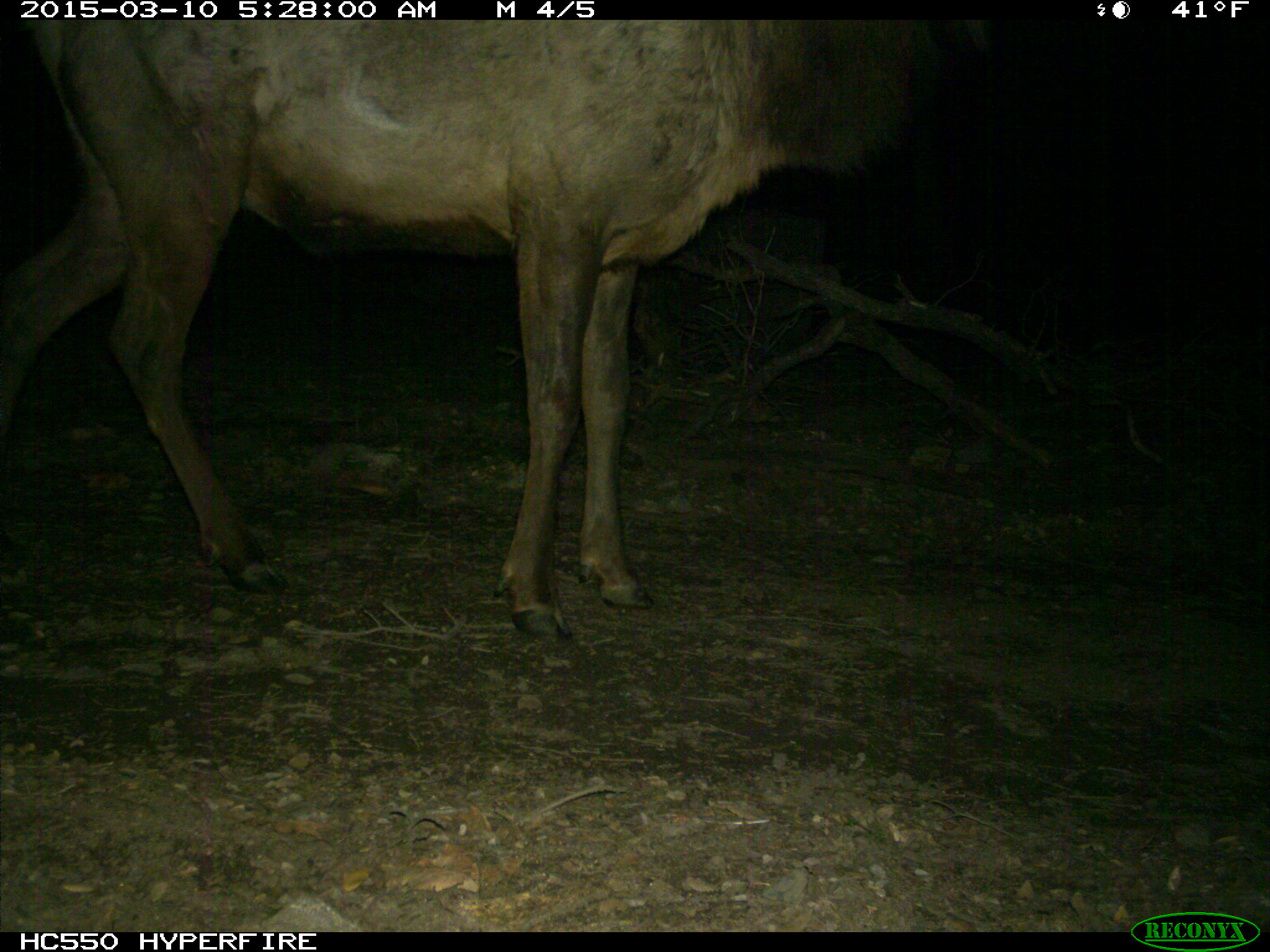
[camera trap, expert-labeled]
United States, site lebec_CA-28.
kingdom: Animalia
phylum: Chordata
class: Mammalia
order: Artiodactyla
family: Cervidae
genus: Cervus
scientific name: Cervus canadensis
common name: elk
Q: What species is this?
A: Cervus canadensis (elk).